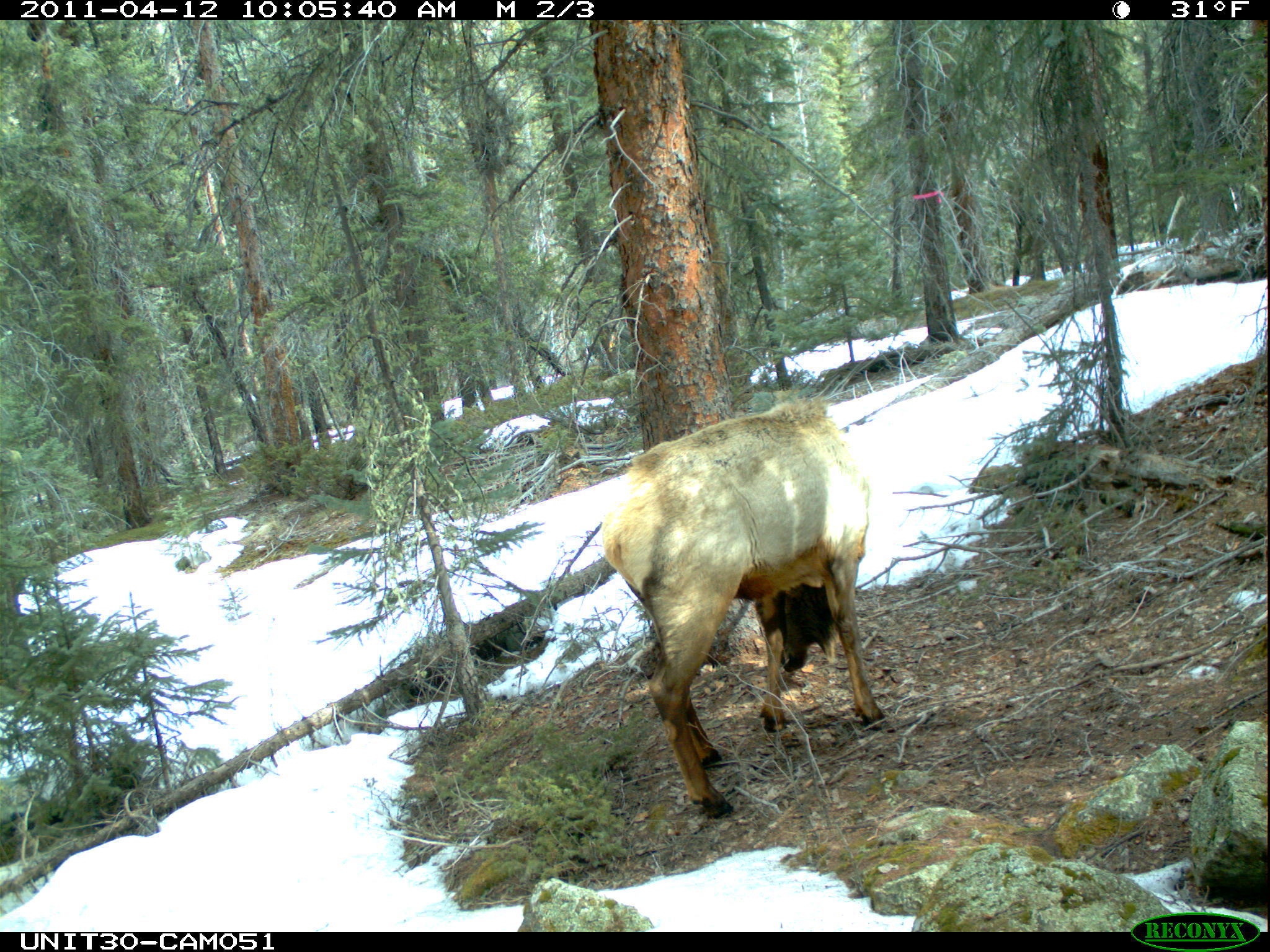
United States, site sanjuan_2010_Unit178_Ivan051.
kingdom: Animalia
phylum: Chordata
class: Mammalia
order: Artiodactyla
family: Cervidae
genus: Cervus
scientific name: Cervus elaphus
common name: red deer